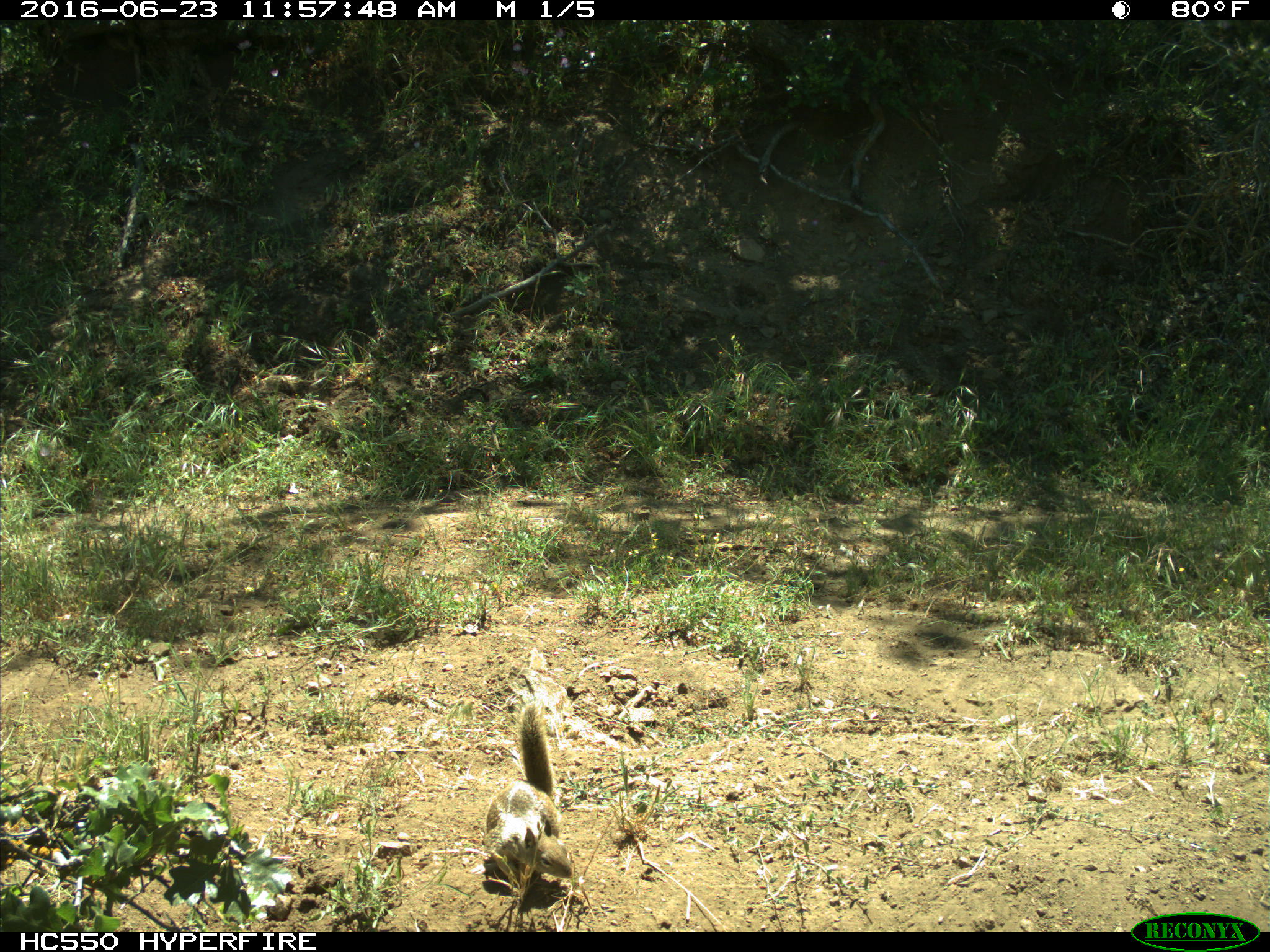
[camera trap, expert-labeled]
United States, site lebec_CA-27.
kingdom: Animalia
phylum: Chordata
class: Mammalia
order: Rodentia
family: Sciuridae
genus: Otospermophilus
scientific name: Otospermophilus beecheyi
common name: california ground squirrel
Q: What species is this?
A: Otospermophilus beecheyi (california ground squirrel).